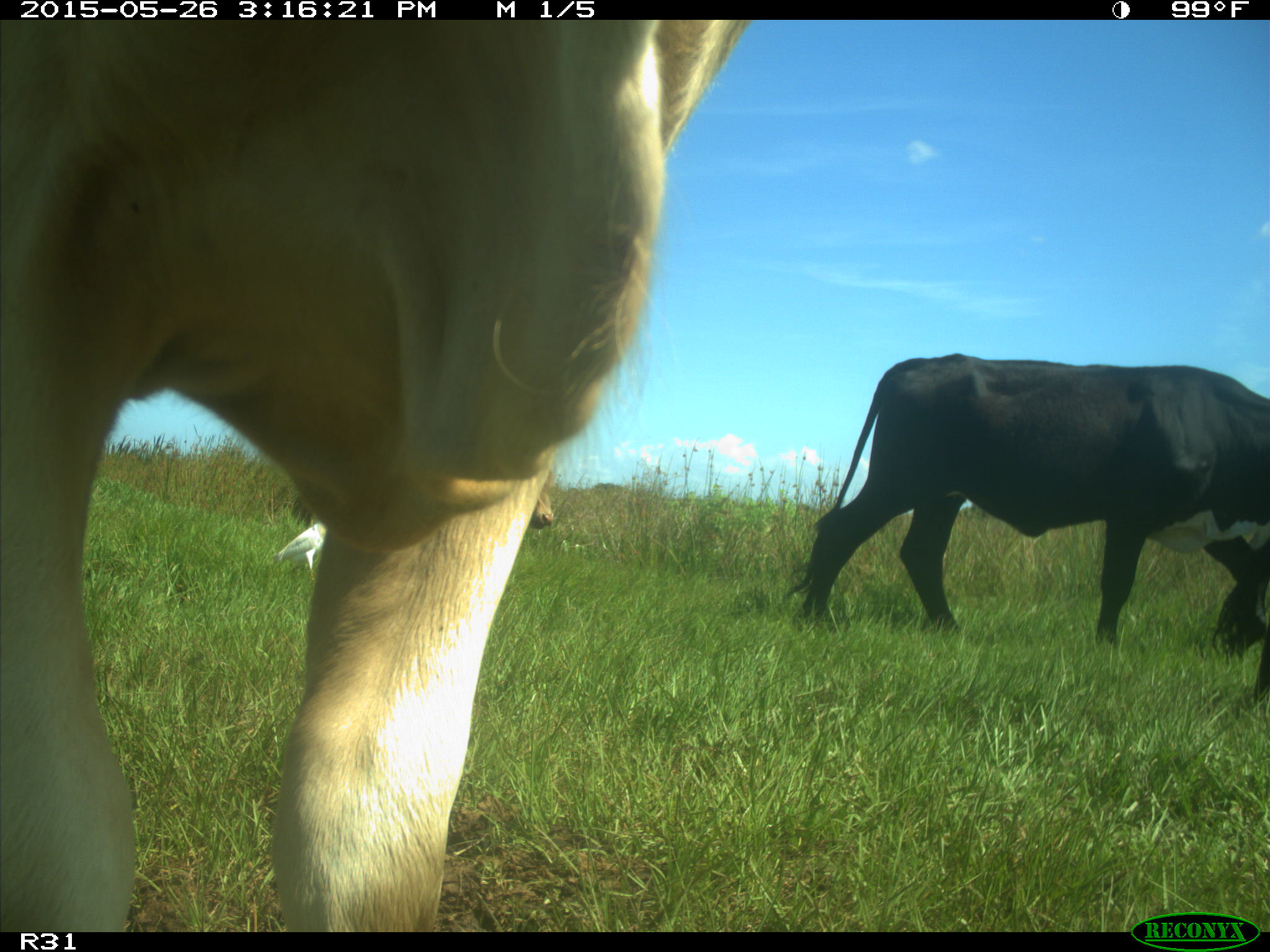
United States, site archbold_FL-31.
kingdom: Animalia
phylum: Chordata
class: Mammalia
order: Artiodactyla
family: Bovidae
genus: Bos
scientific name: Bos taurus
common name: domestic cow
Bos taurus (domestic cow).